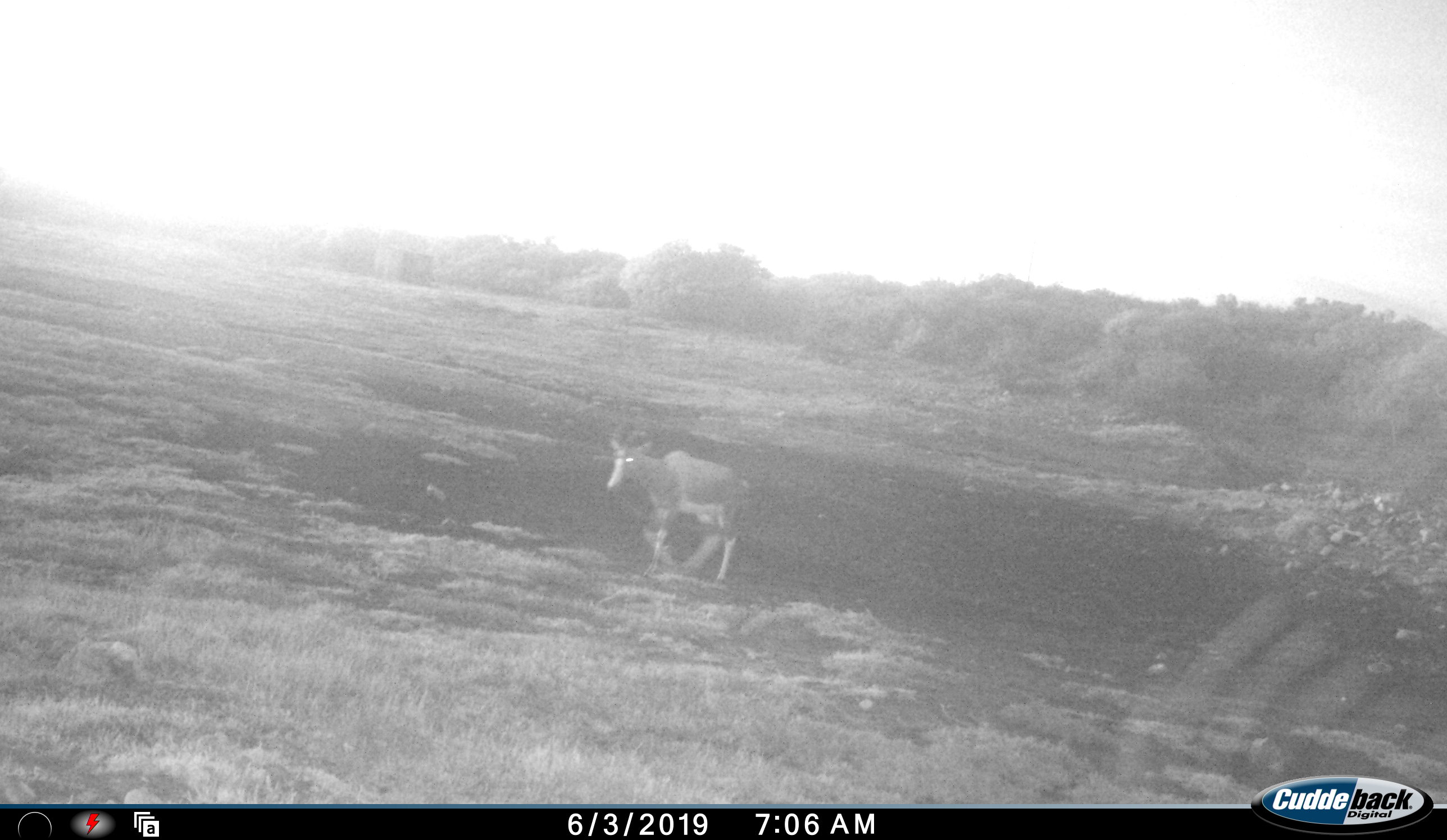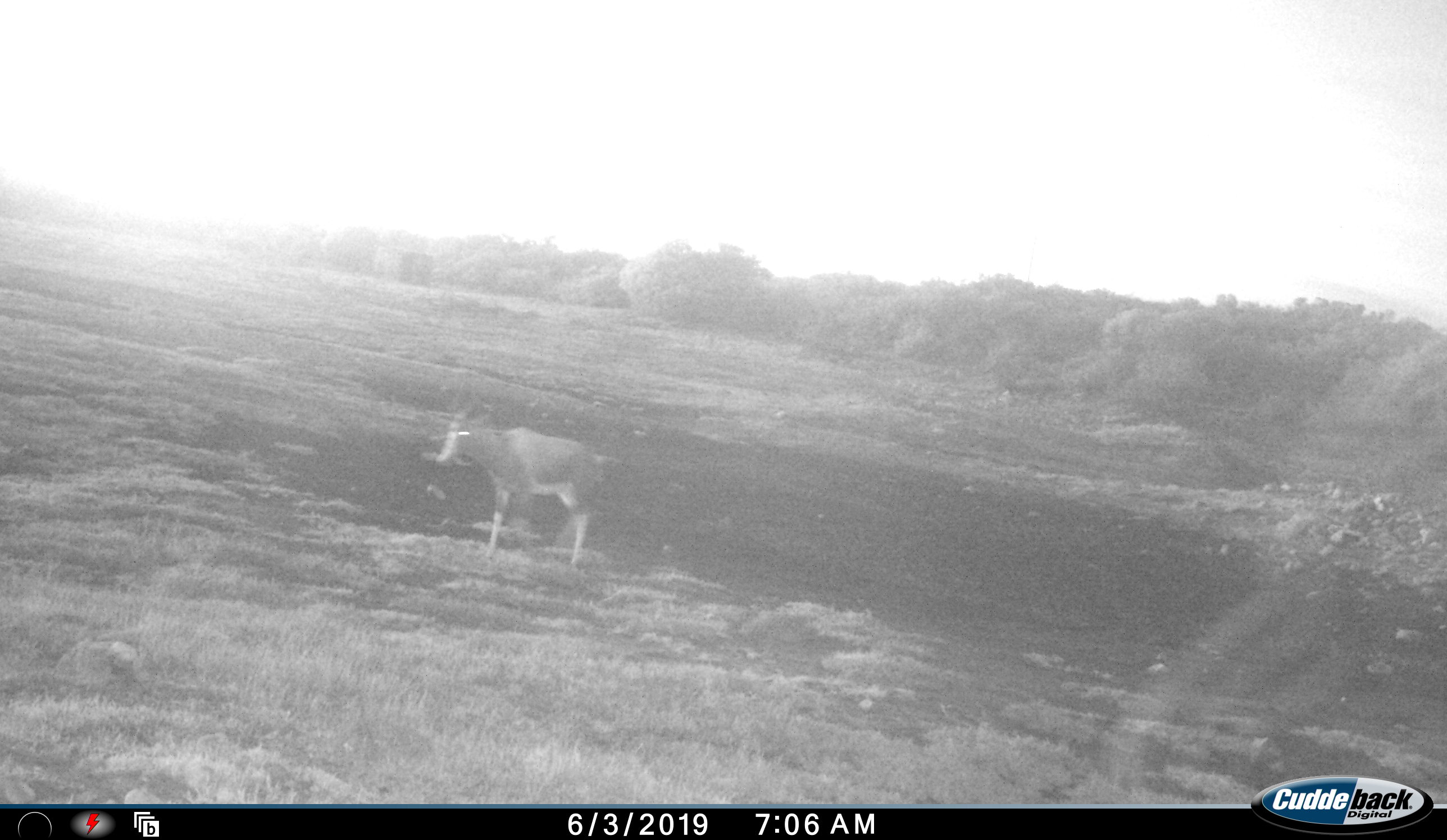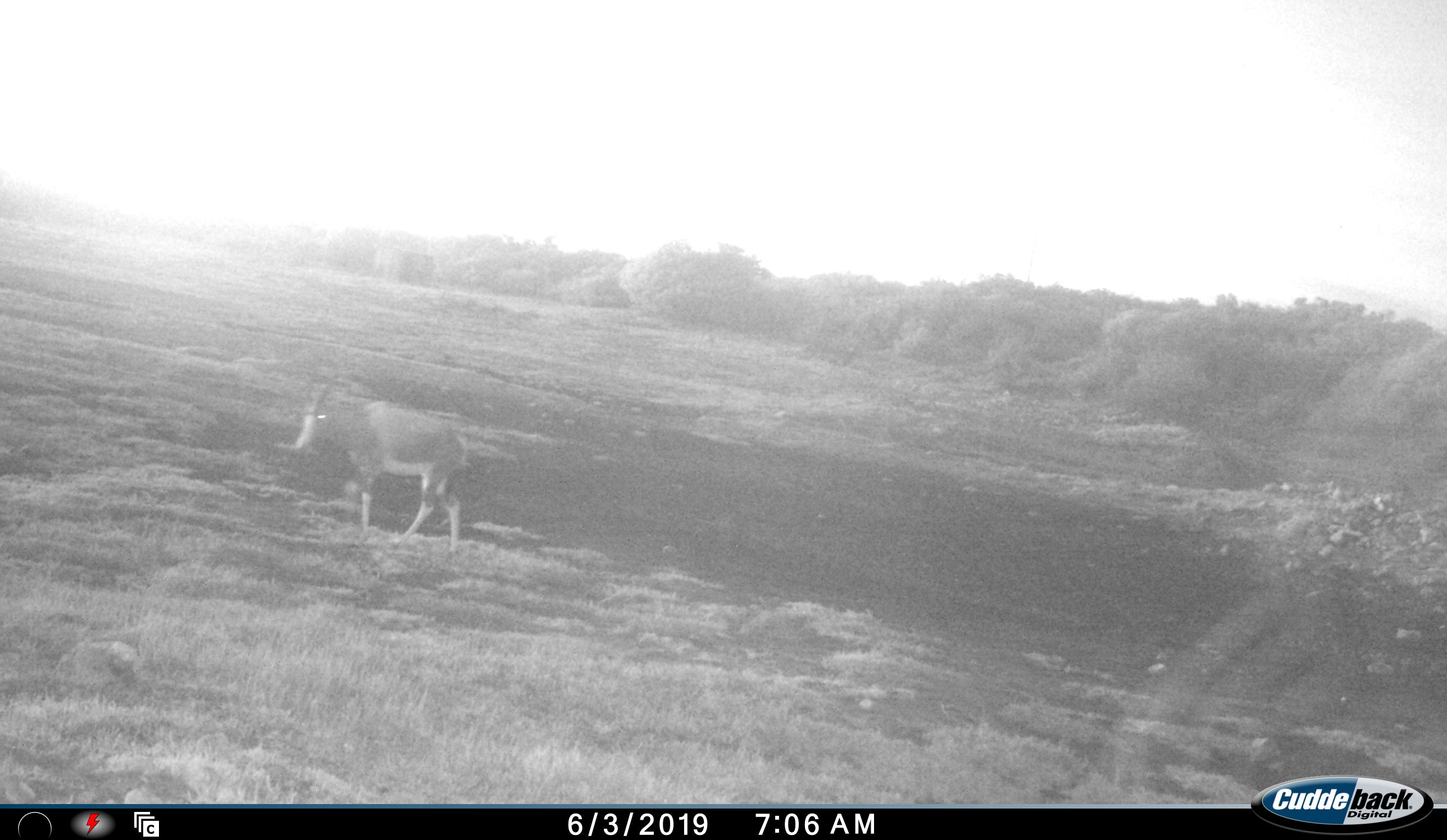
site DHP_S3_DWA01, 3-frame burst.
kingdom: Animalia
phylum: Chordata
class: Mammalia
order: Artiodactyla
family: Bovidae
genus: Damaliscus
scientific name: Damaliscus pygargus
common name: bontebok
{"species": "bontebok (Damaliscus pygargus)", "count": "1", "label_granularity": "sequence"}